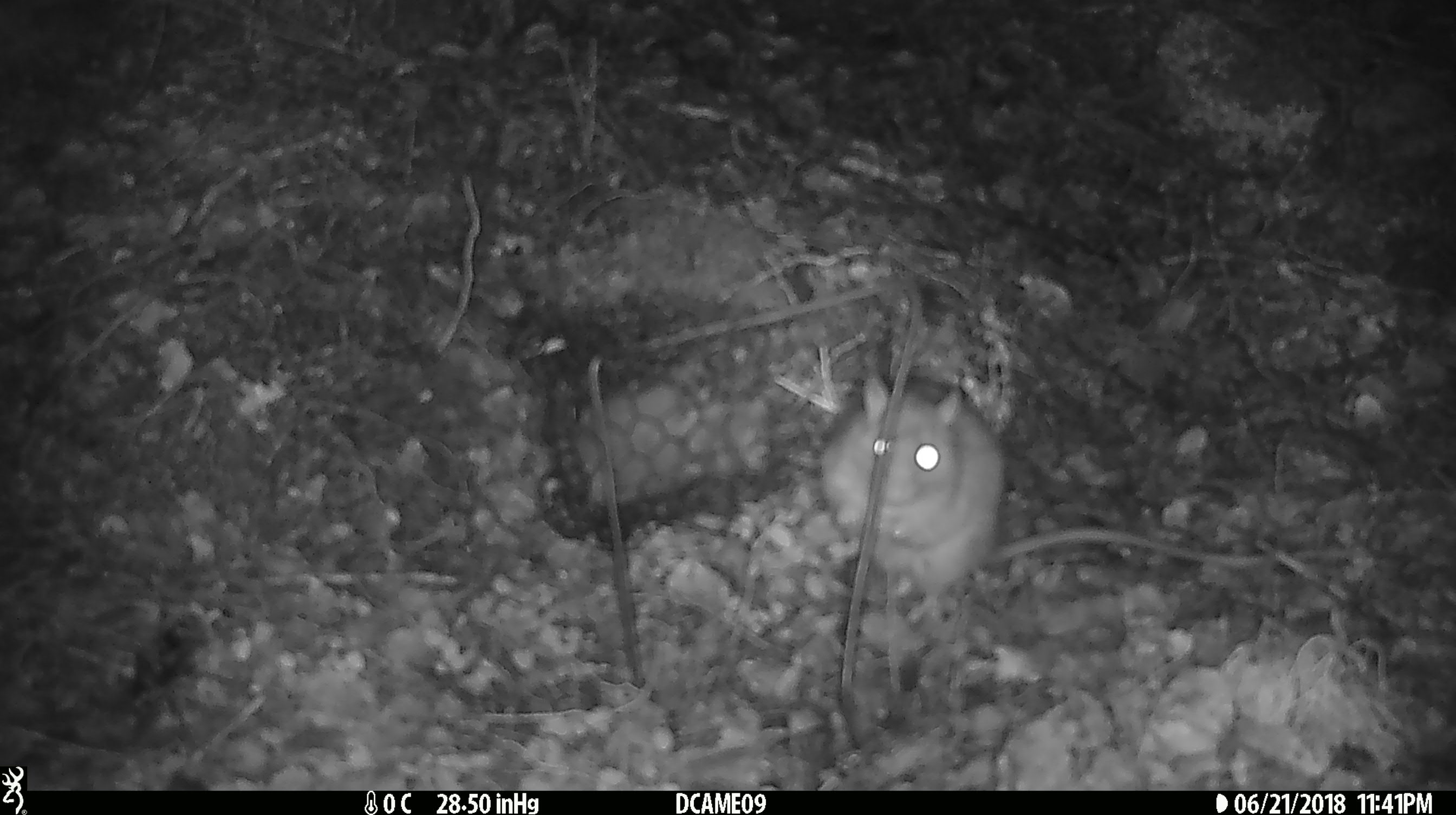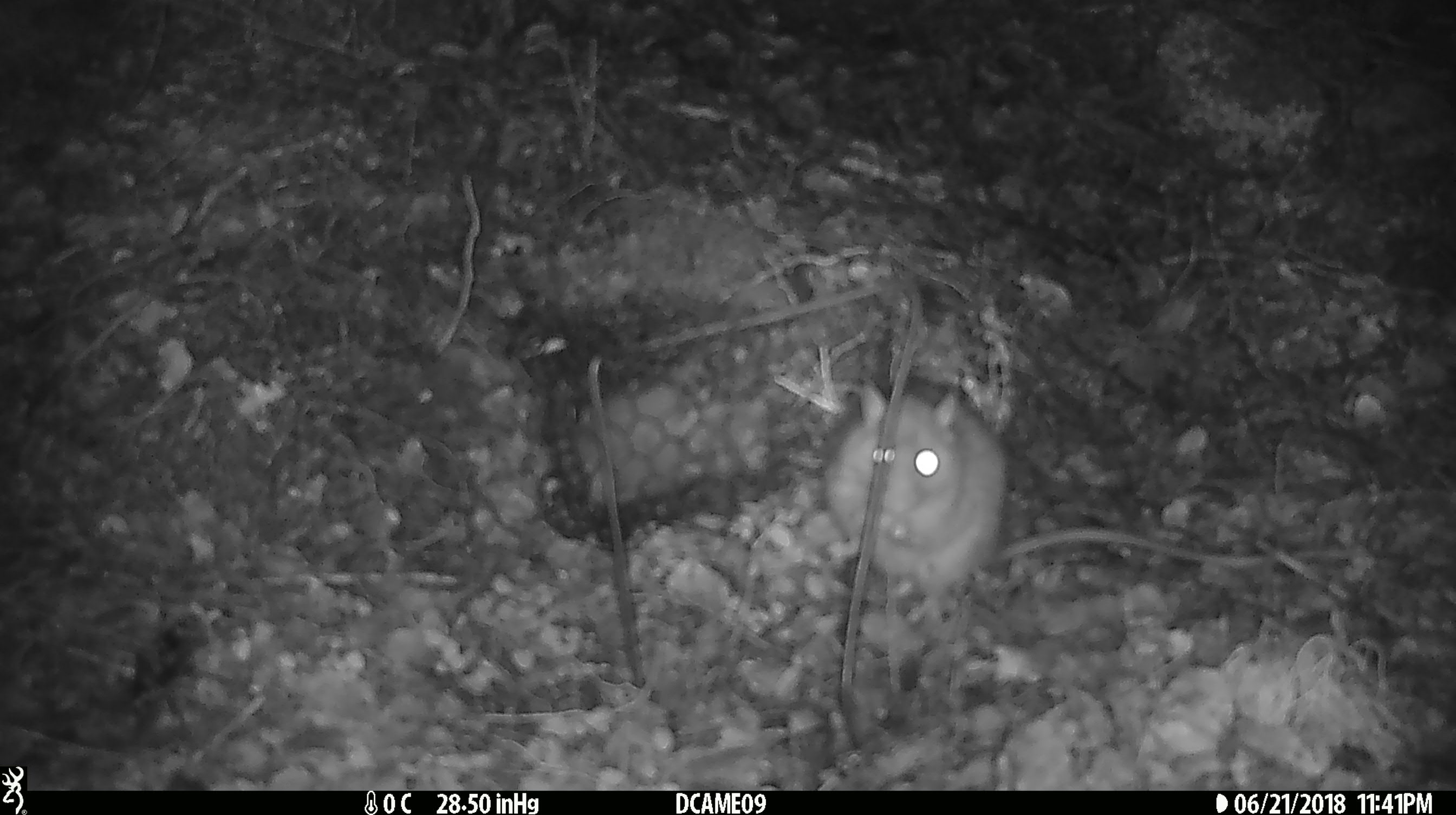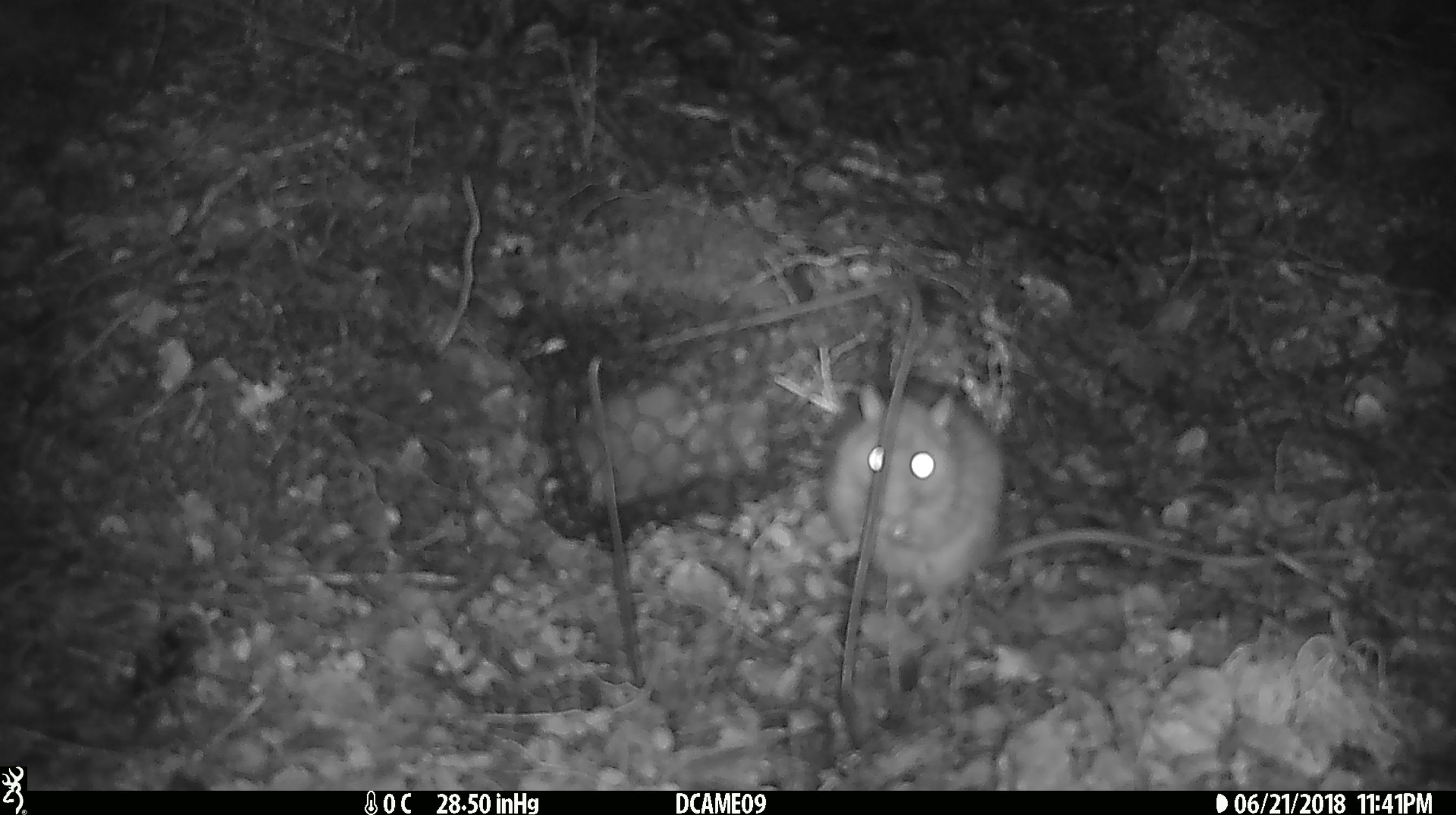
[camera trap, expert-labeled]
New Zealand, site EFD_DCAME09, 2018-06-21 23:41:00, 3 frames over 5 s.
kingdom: Animalia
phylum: Chordata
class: Mammalia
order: Rodentia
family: Muridae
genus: Rattus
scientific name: Rattus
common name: rat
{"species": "rat (Rattus)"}